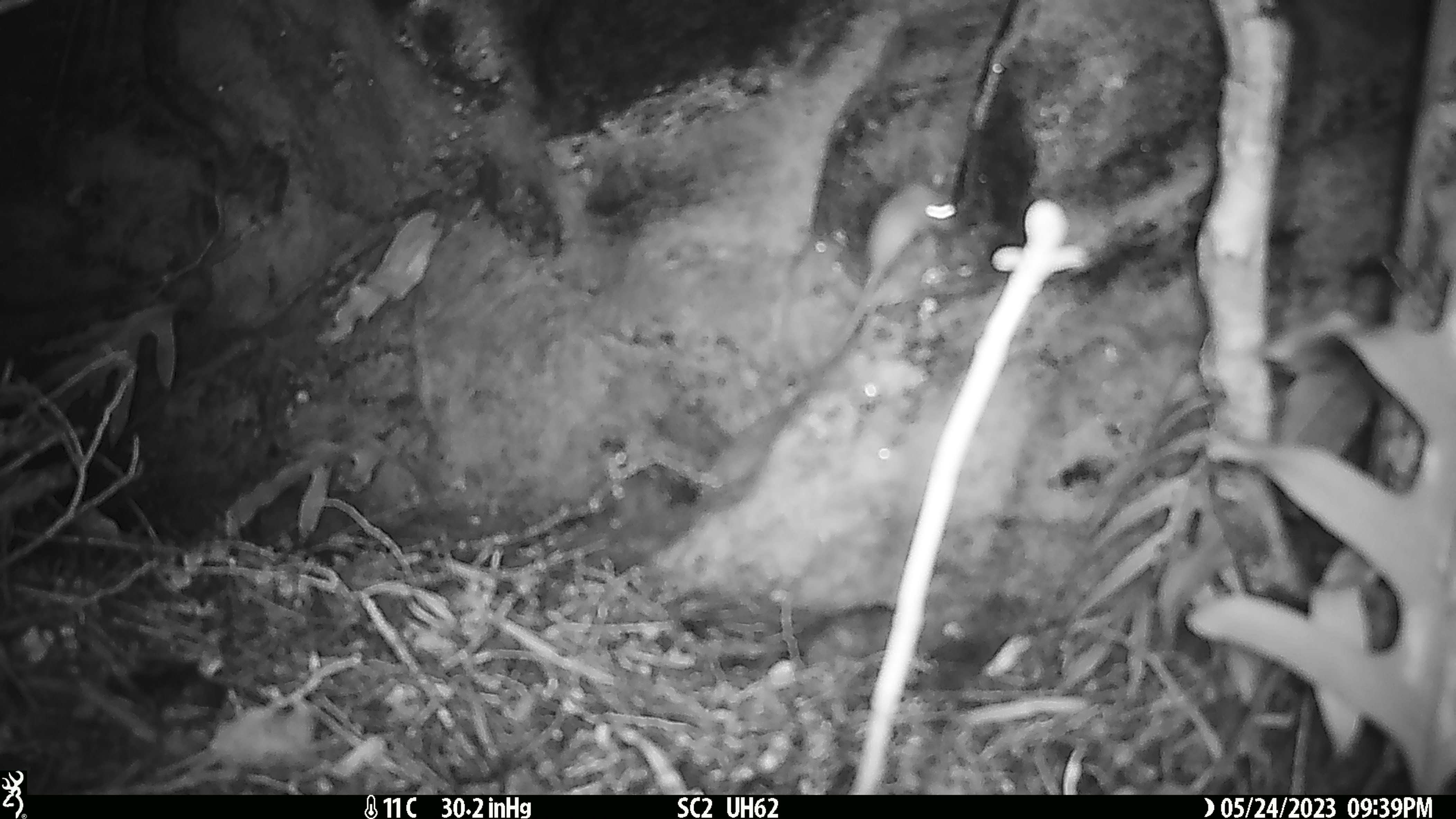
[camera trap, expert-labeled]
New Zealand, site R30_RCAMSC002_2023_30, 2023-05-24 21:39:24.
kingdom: Animalia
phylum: Chordata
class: Mammalia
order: Rodentia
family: Muridae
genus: Mus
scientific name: Mus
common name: mouse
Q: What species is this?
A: Mouse (Mus).